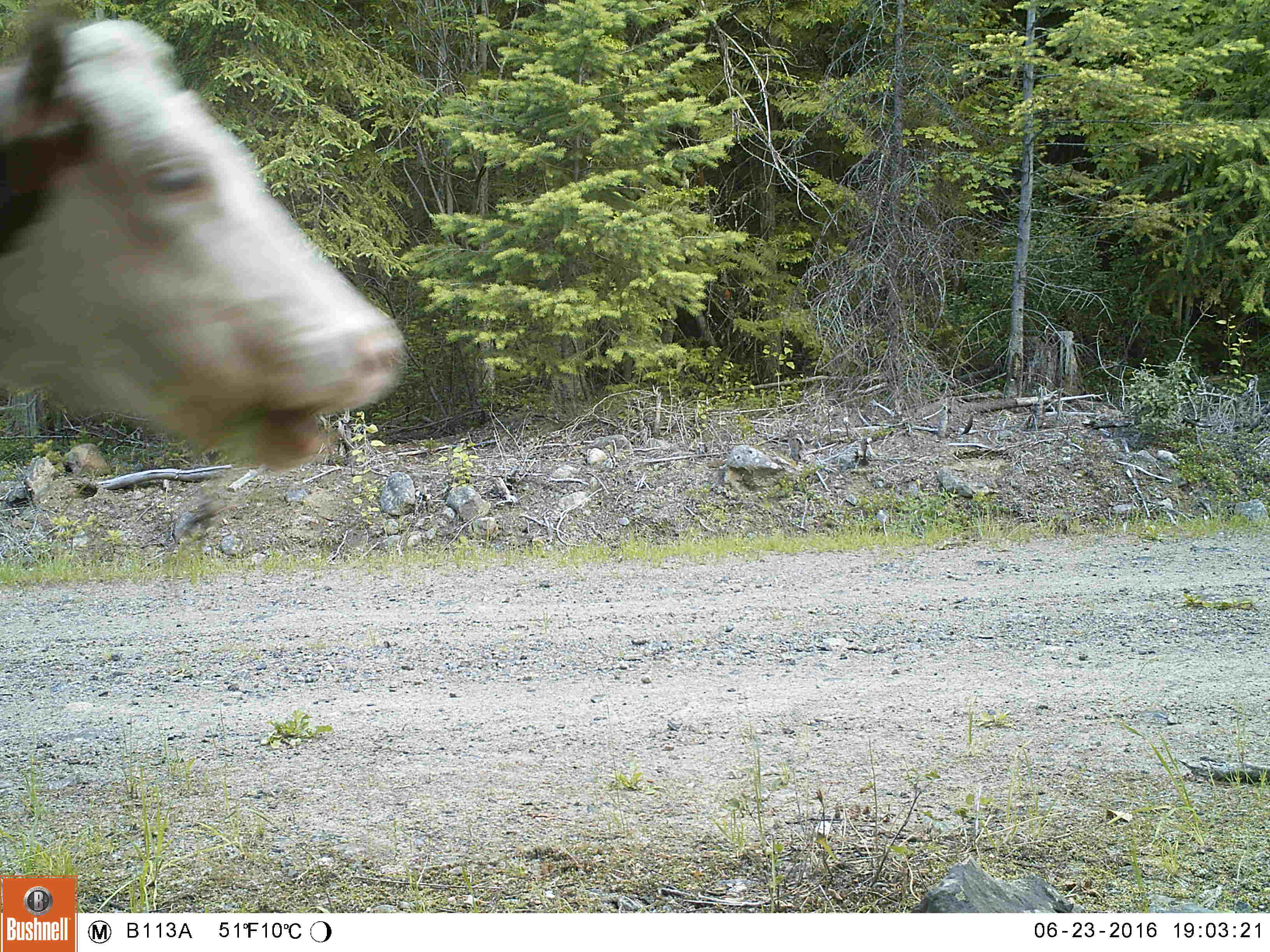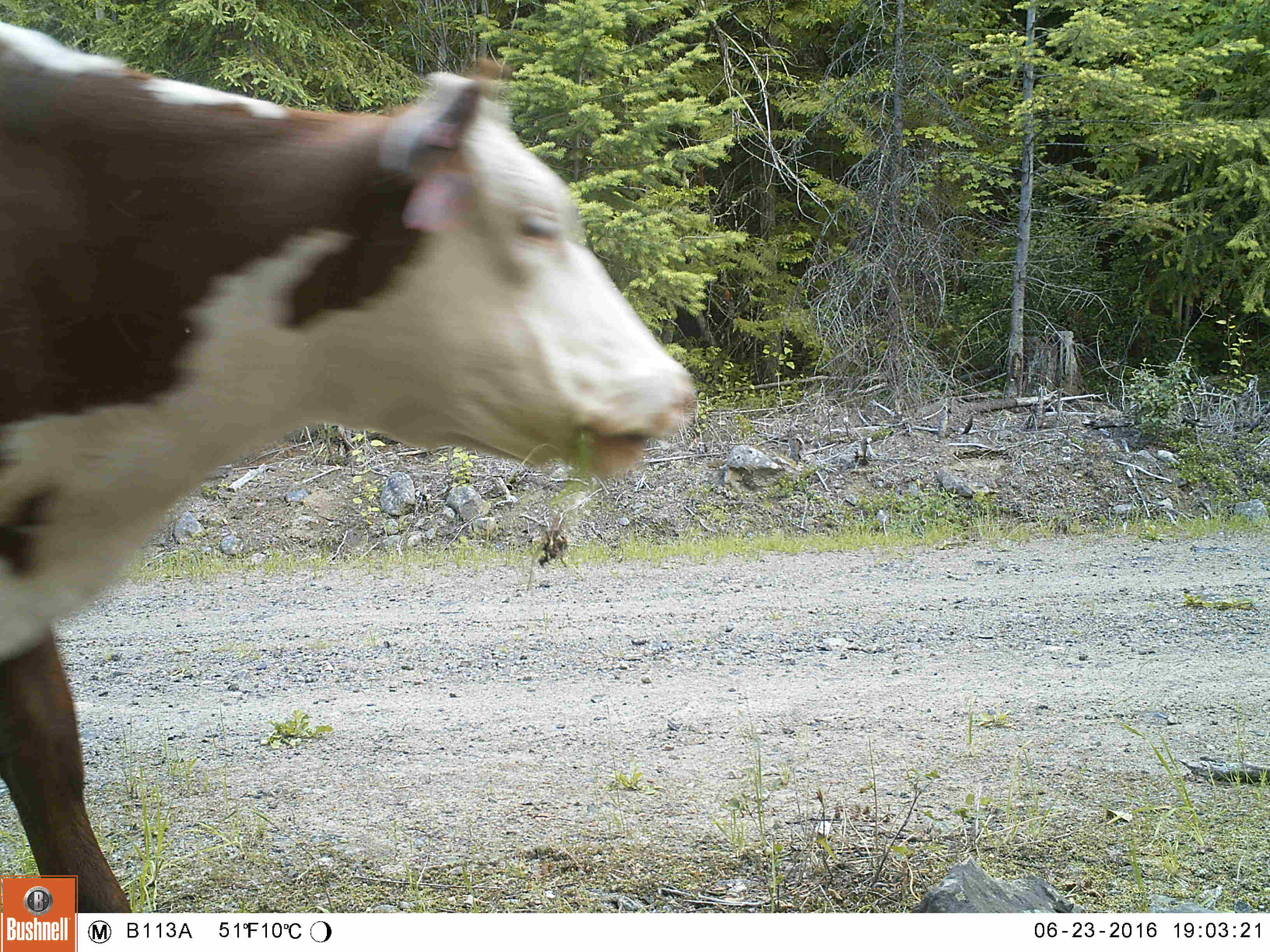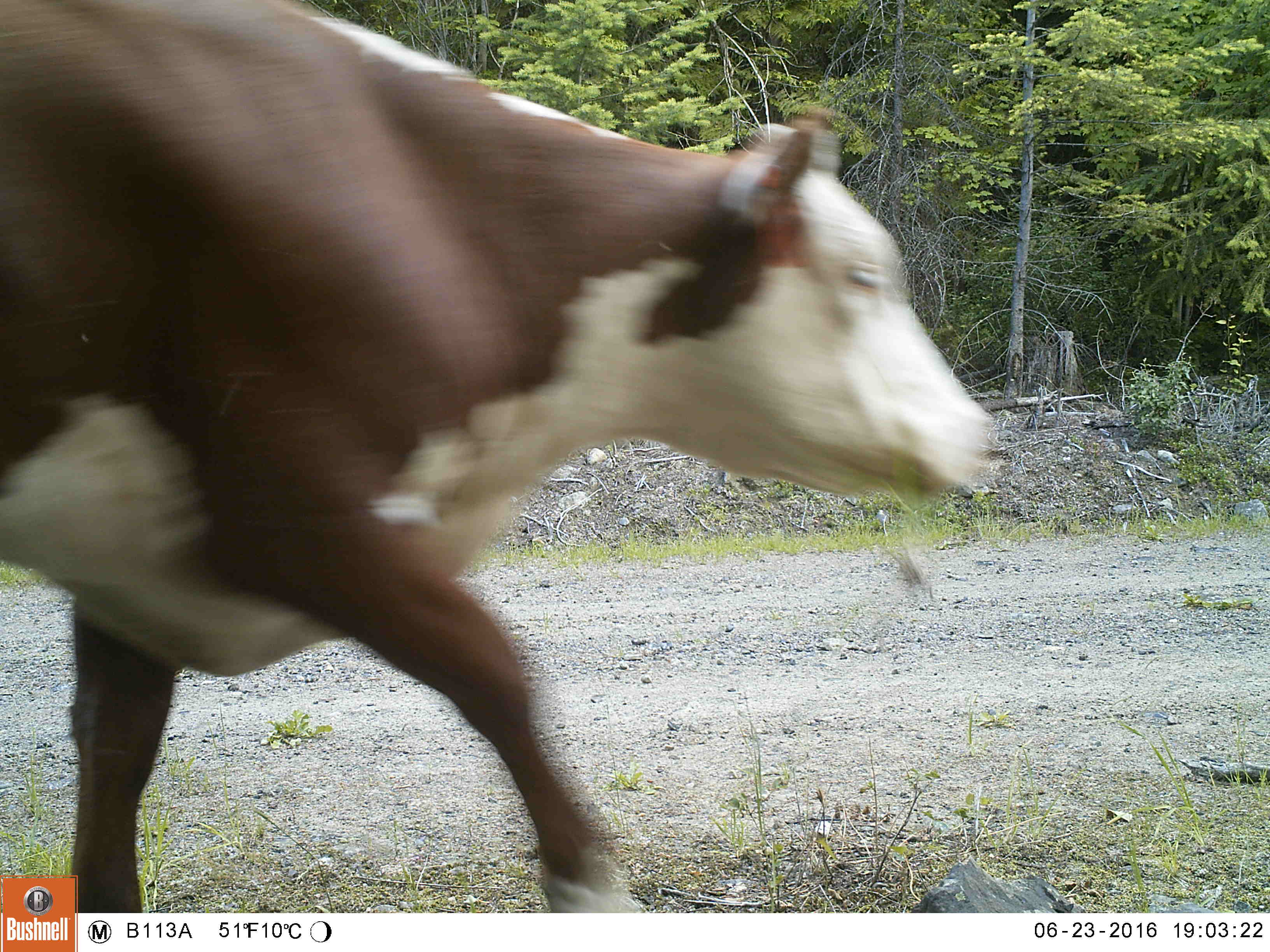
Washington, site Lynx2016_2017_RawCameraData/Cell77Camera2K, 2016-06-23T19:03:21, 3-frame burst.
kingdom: Animalia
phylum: Chordata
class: Mammalia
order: Artiodactyla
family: Bovidae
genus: Bos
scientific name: Bos taurus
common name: domestic cattle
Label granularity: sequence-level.